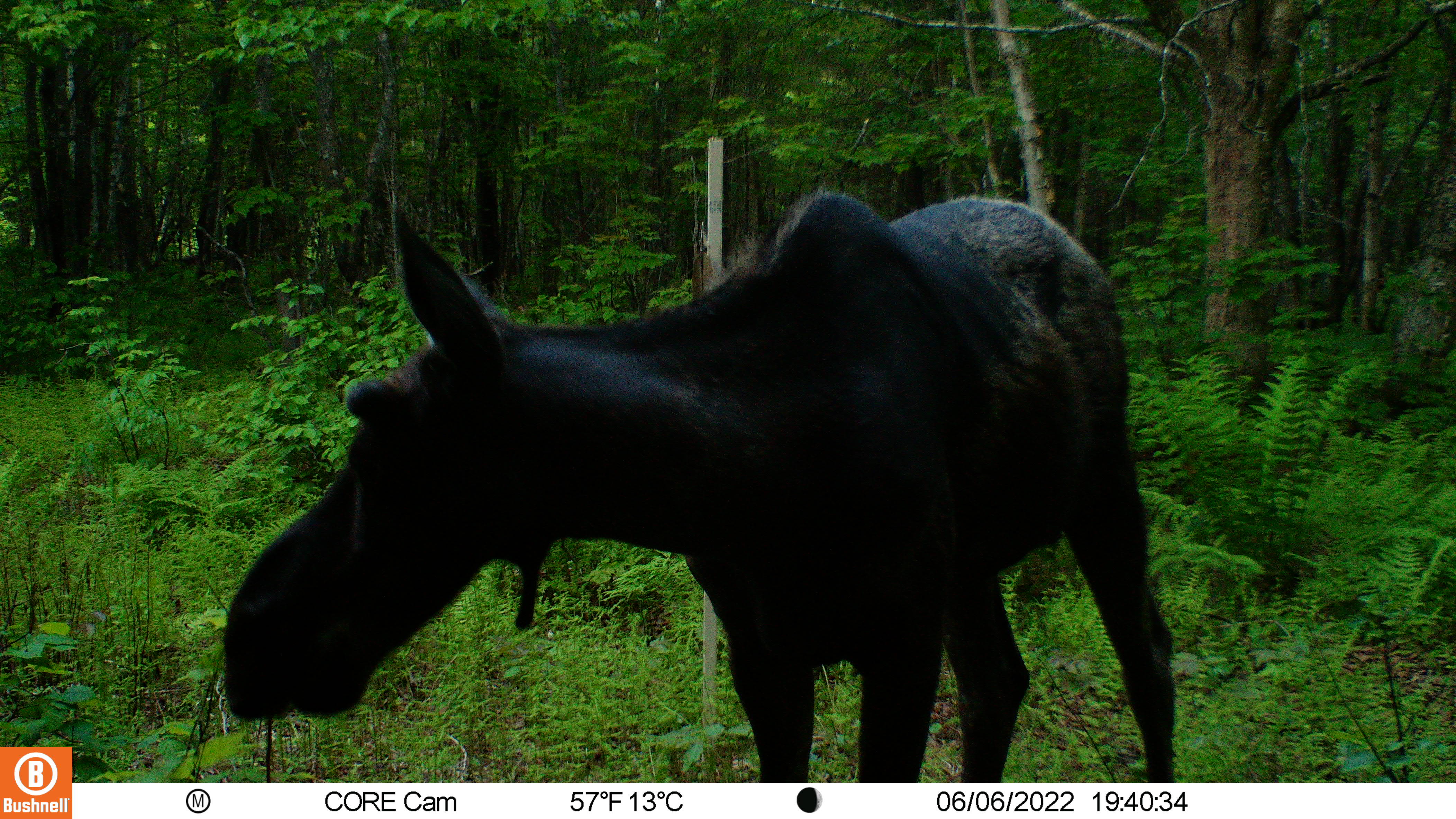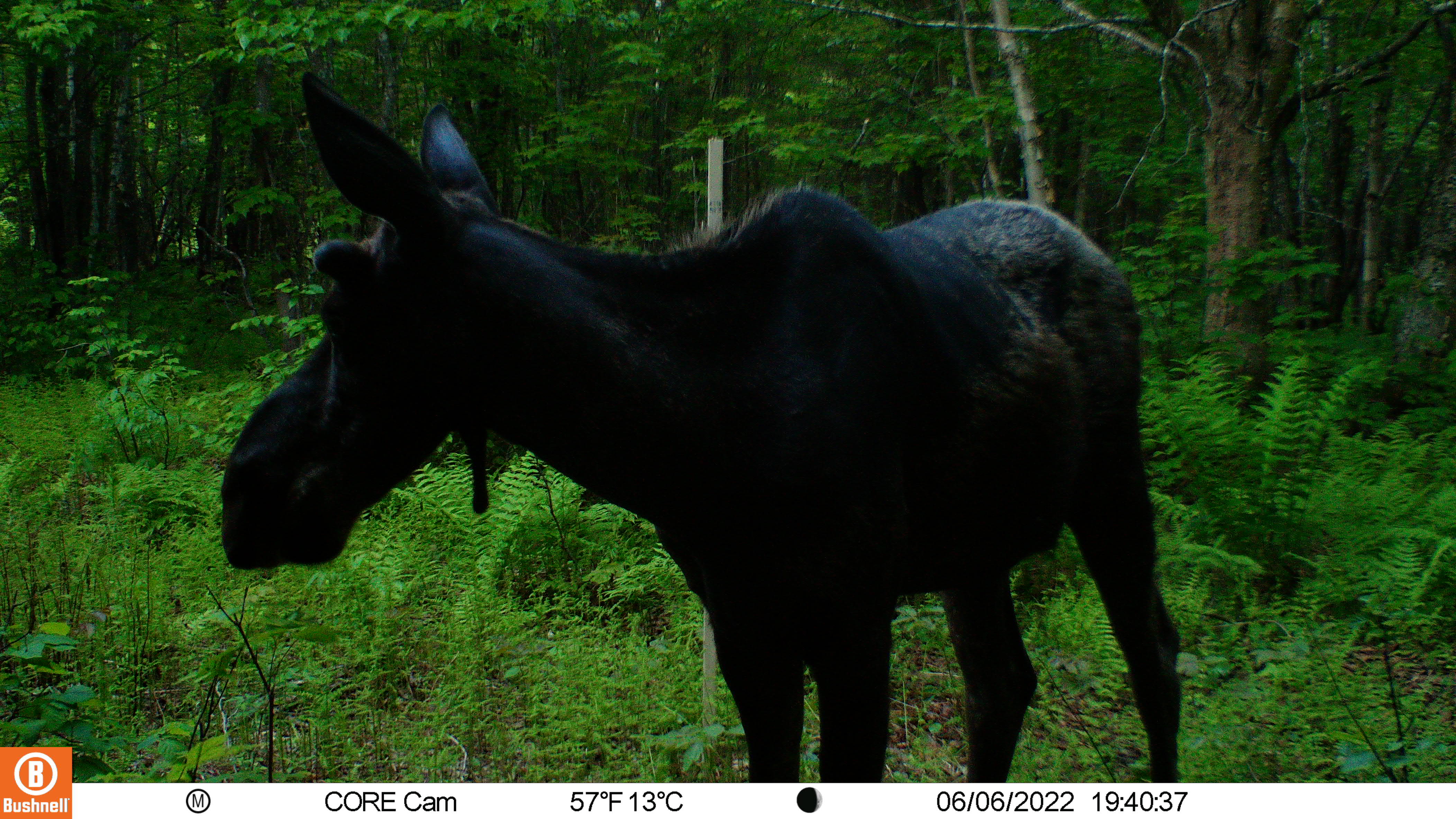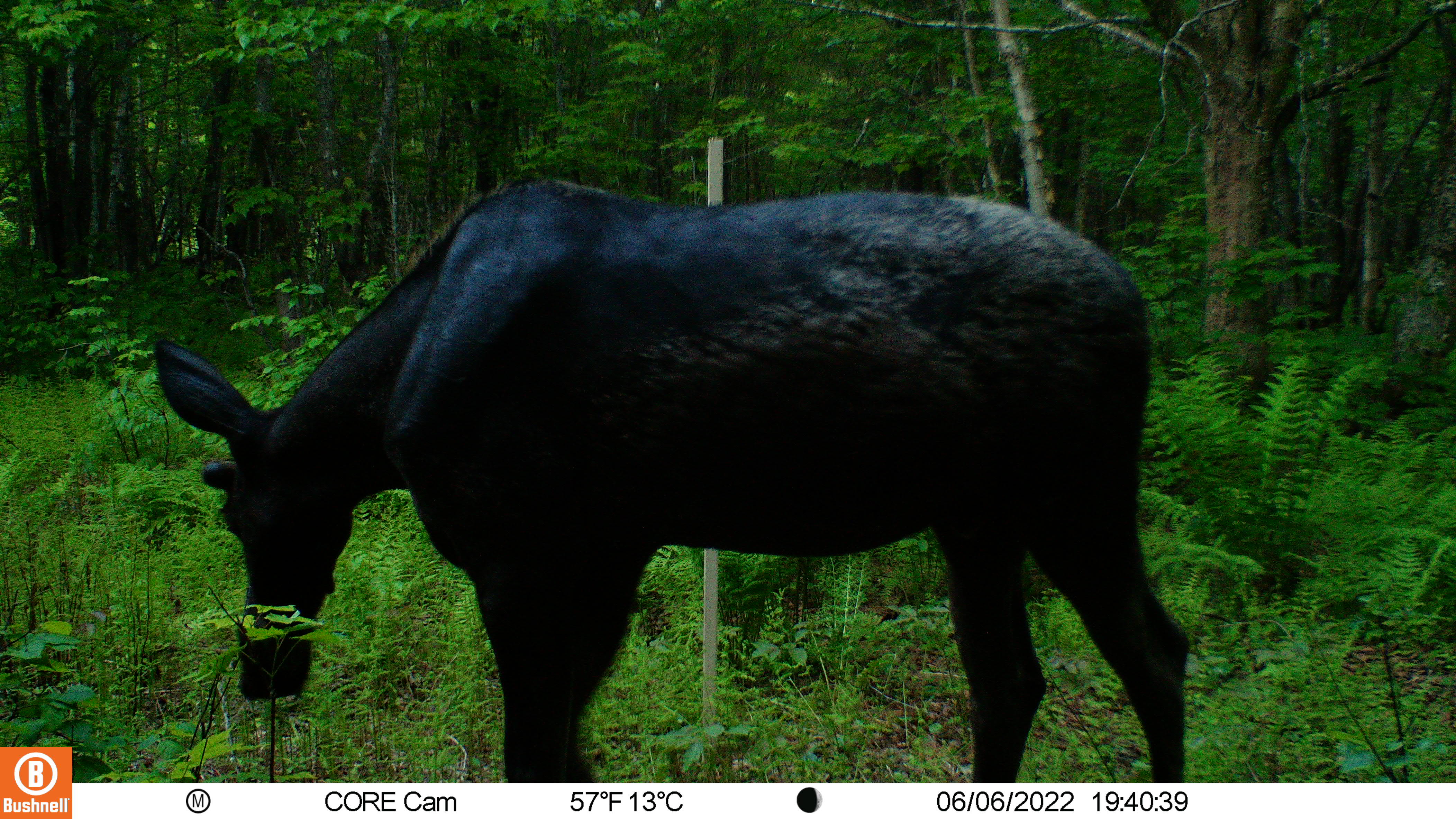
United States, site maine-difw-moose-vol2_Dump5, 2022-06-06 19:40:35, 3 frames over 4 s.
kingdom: Animalia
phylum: Chordata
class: Mammalia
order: Artiodactyla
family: Cervidae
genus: Alces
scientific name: Alces alces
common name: moose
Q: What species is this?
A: Moose (Alces alces).